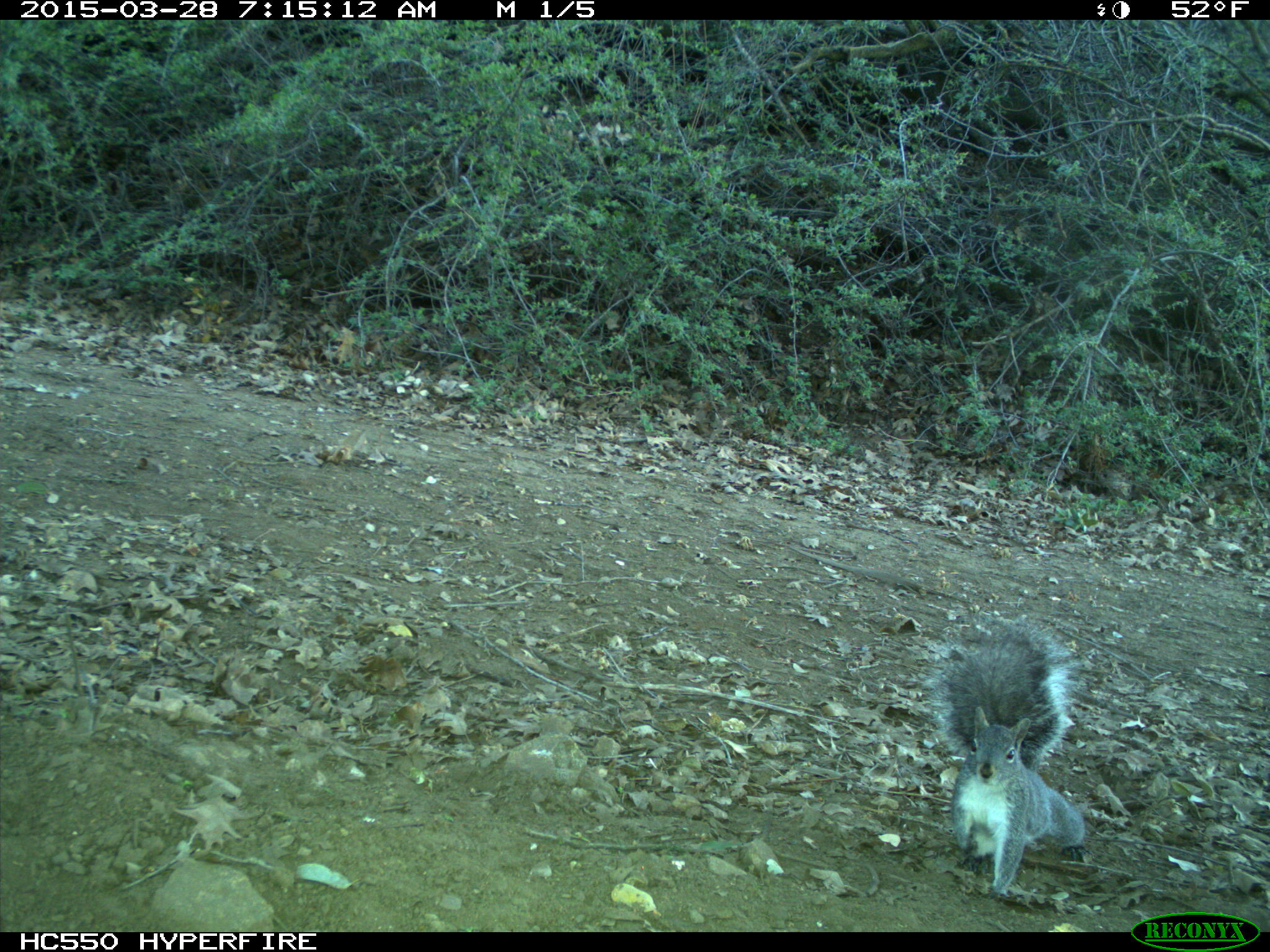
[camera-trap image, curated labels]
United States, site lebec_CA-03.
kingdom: Animalia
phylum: Chordata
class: Mammalia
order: Rodentia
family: Sciuridae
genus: Sciurus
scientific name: Sciurus carolinensis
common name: eastern gray squirrel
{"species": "Sciurus carolinensis (eastern gray squirrel)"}